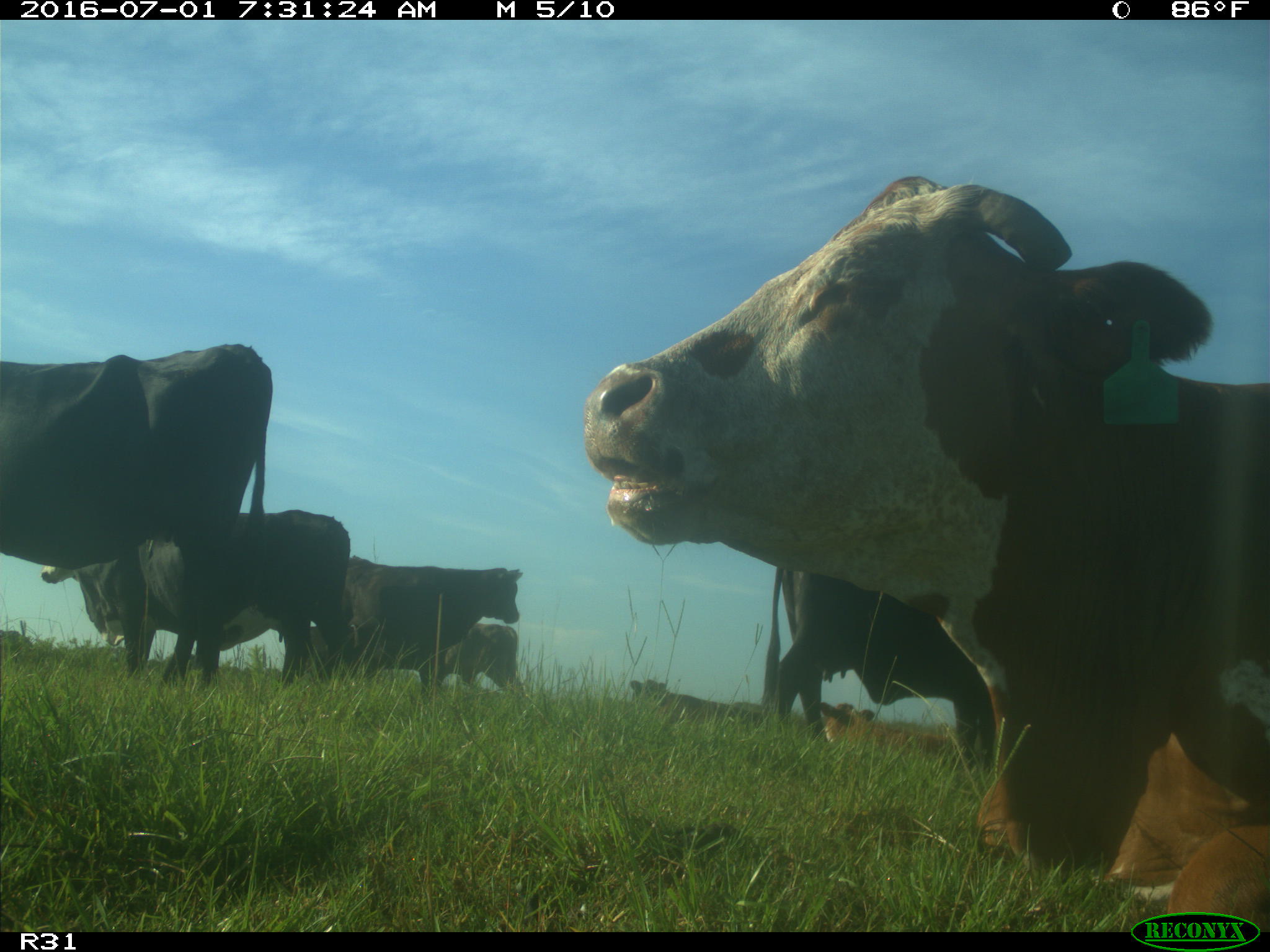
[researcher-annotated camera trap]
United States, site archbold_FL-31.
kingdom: Animalia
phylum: Chordata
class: Mammalia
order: Artiodactyla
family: Bovidae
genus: Bos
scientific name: Bos taurus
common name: domestic cow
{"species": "Bos taurus (domestic cow)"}